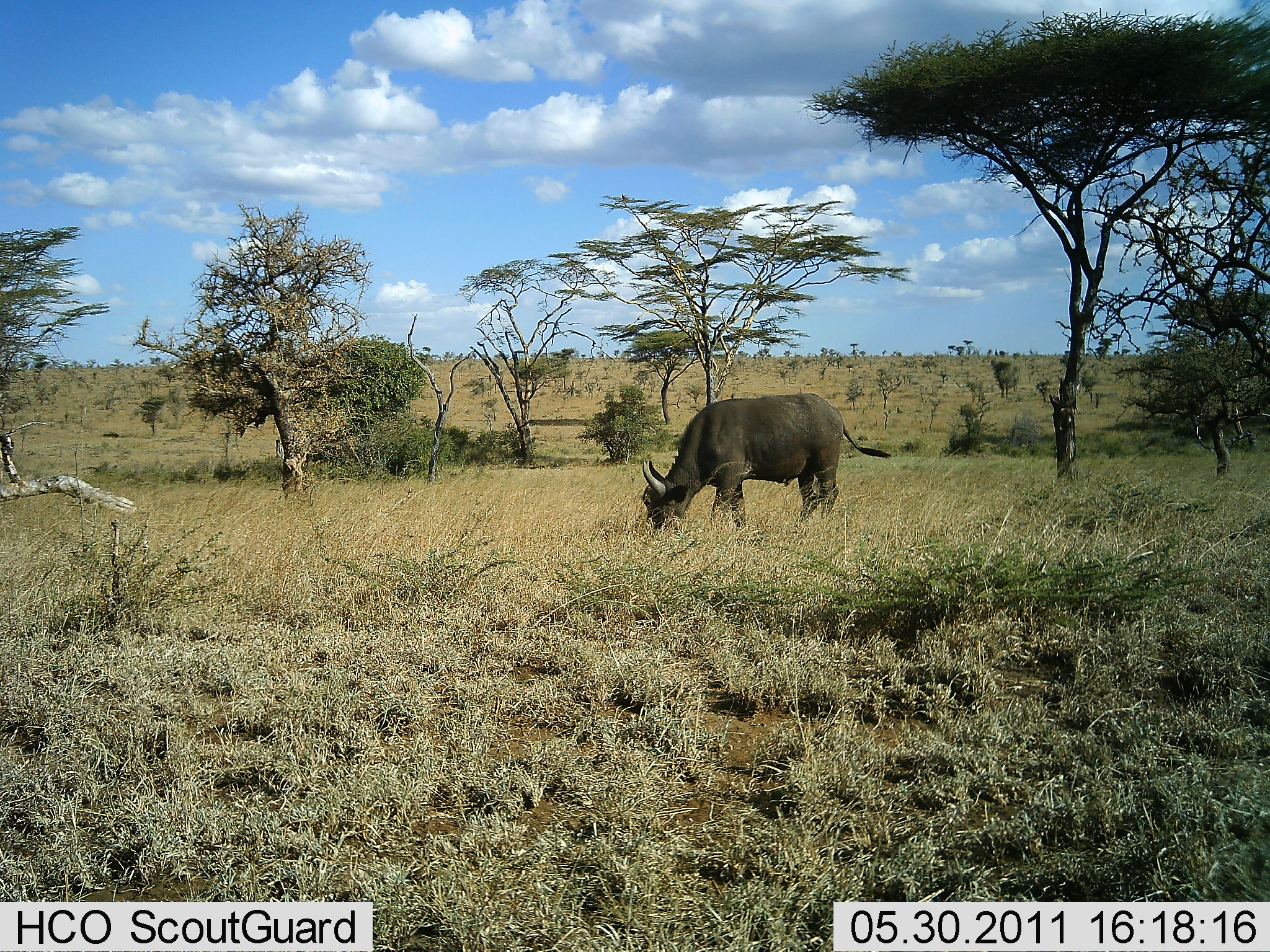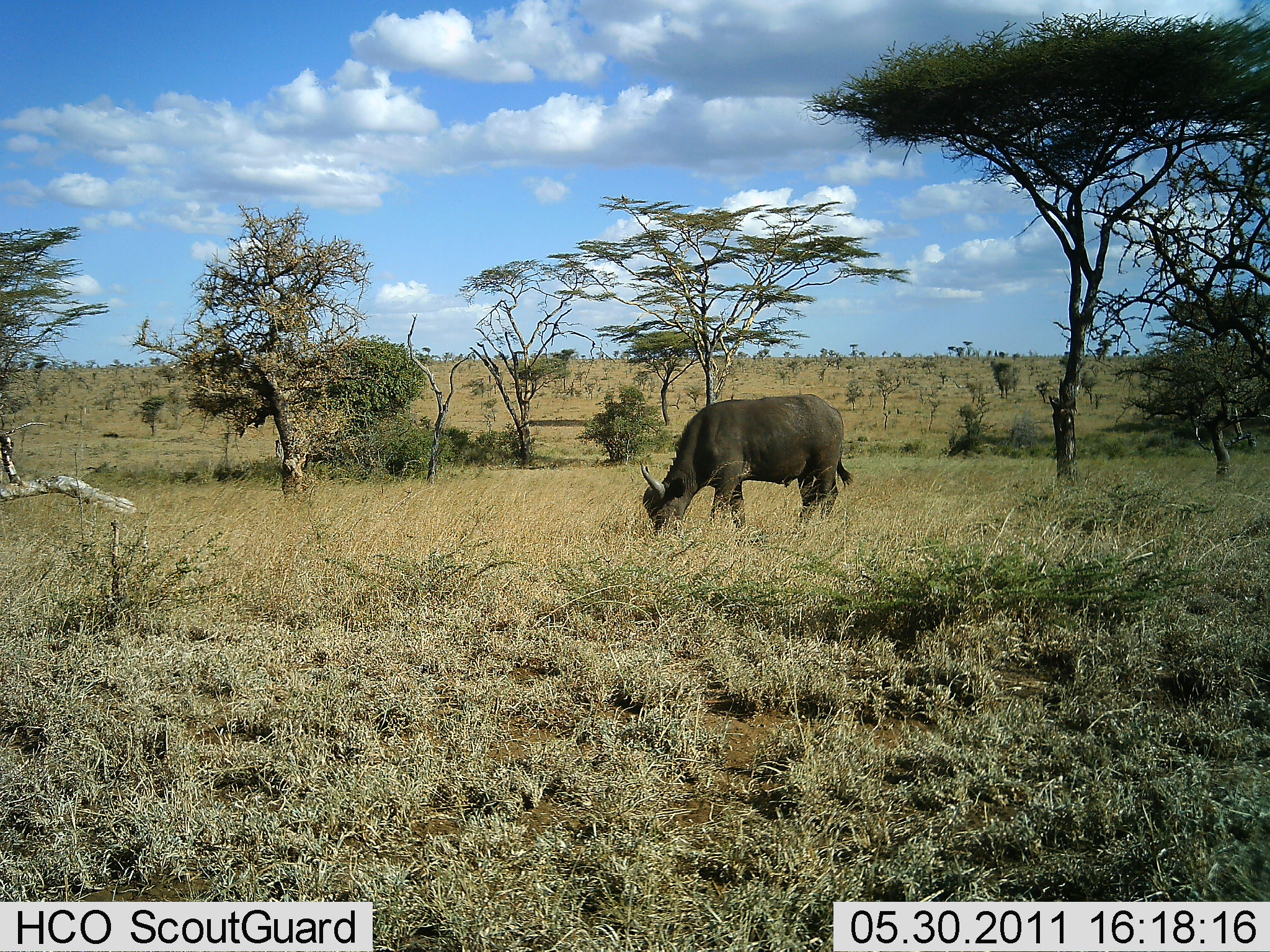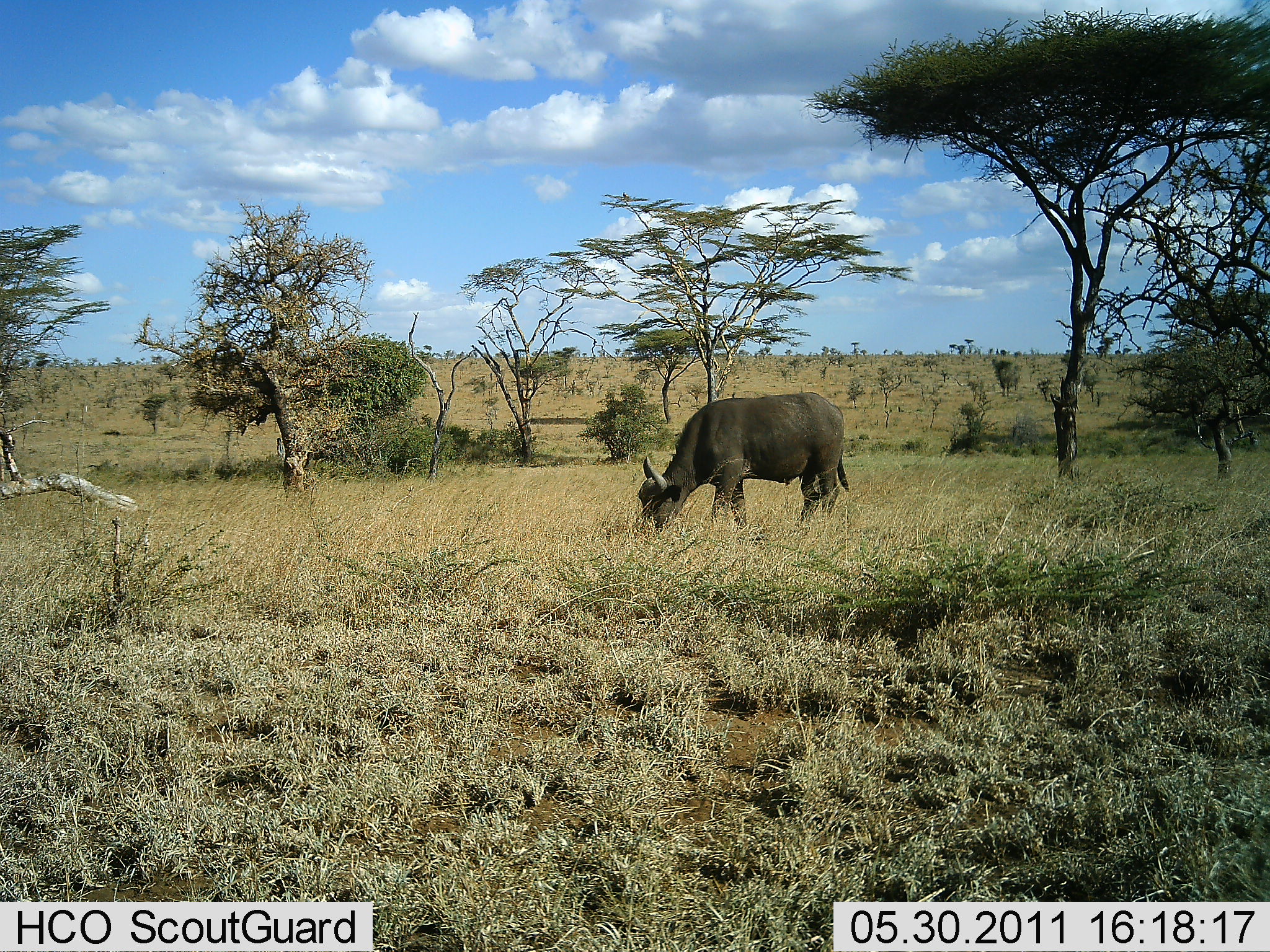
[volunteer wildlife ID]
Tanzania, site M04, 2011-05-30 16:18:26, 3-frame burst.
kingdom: Animalia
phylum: Chordata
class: Mammalia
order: Artiodactyla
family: Bovidae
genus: Syncerus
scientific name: Syncerus caffer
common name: cape buffalo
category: buffalo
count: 1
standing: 17%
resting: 0%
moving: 0%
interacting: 0%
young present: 0%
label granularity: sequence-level